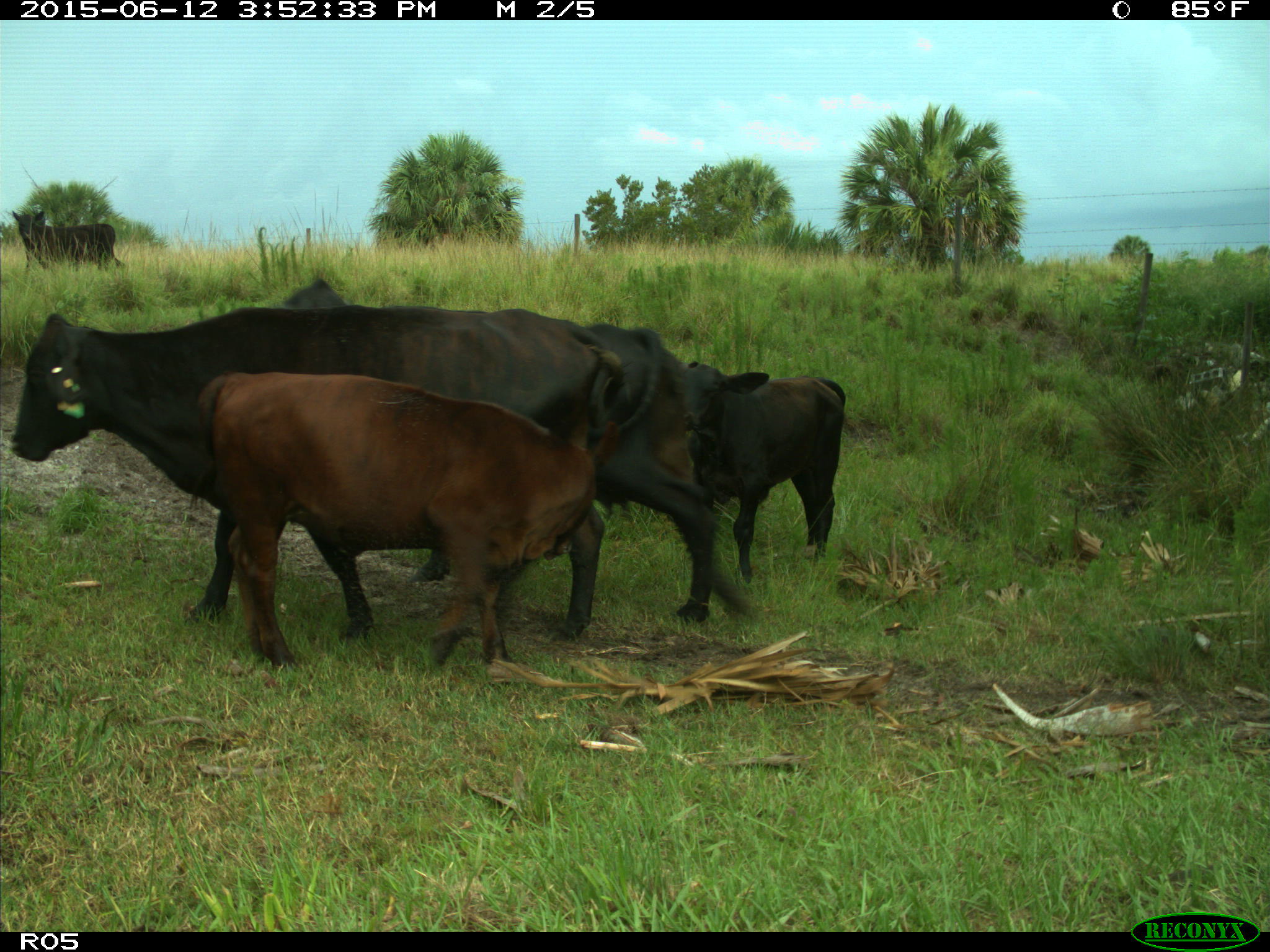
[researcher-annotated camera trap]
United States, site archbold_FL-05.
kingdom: Animalia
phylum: Chordata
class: Mammalia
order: Artiodactyla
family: Bovidae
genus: Bos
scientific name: Bos taurus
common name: domestic cow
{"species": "Bos taurus (domestic cow)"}